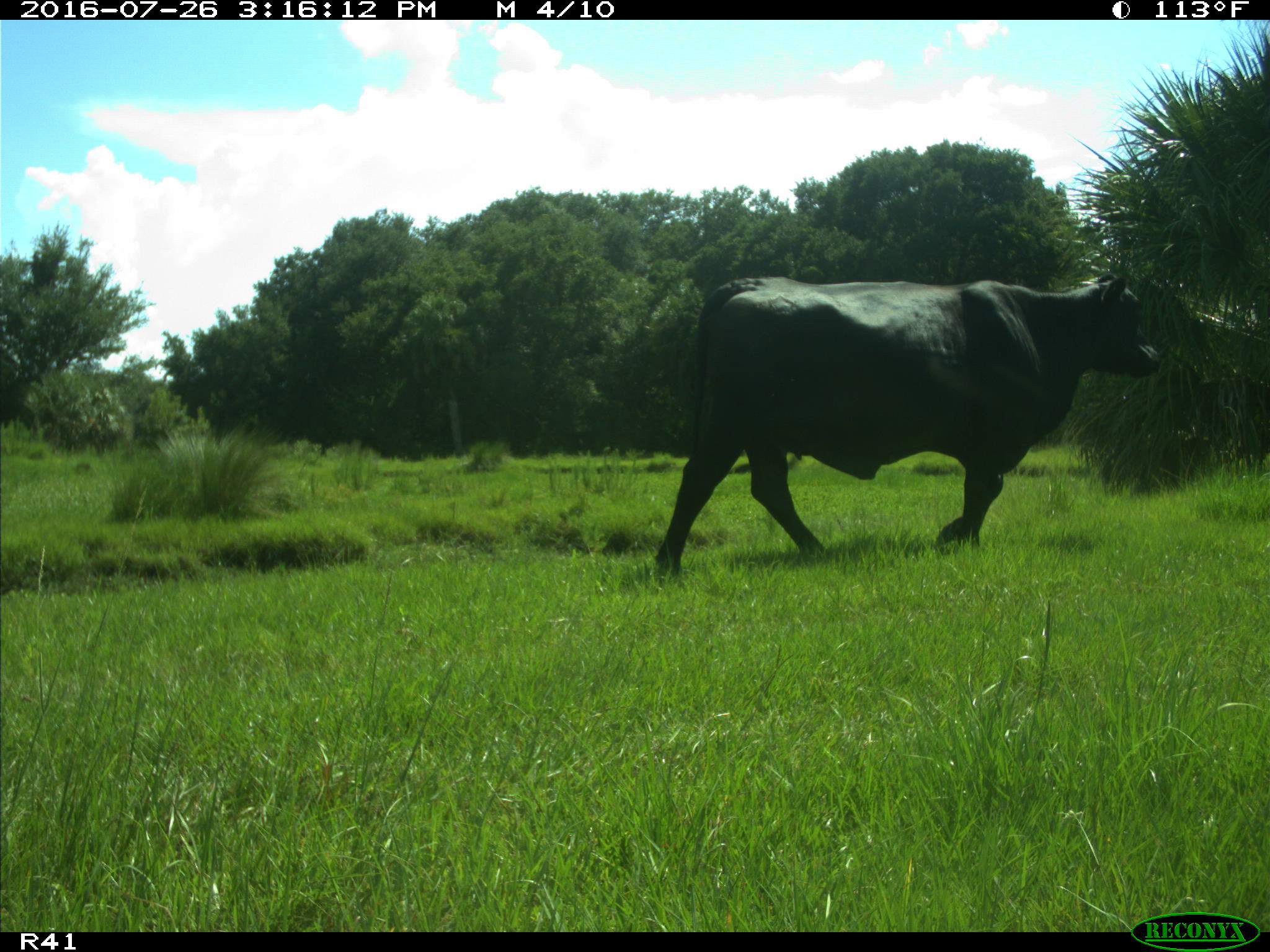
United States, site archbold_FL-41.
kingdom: Animalia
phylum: Chordata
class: Mammalia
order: Artiodactyla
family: Bovidae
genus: Bos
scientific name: Bos taurus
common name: domestic cow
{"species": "Bos taurus (domestic cow)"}